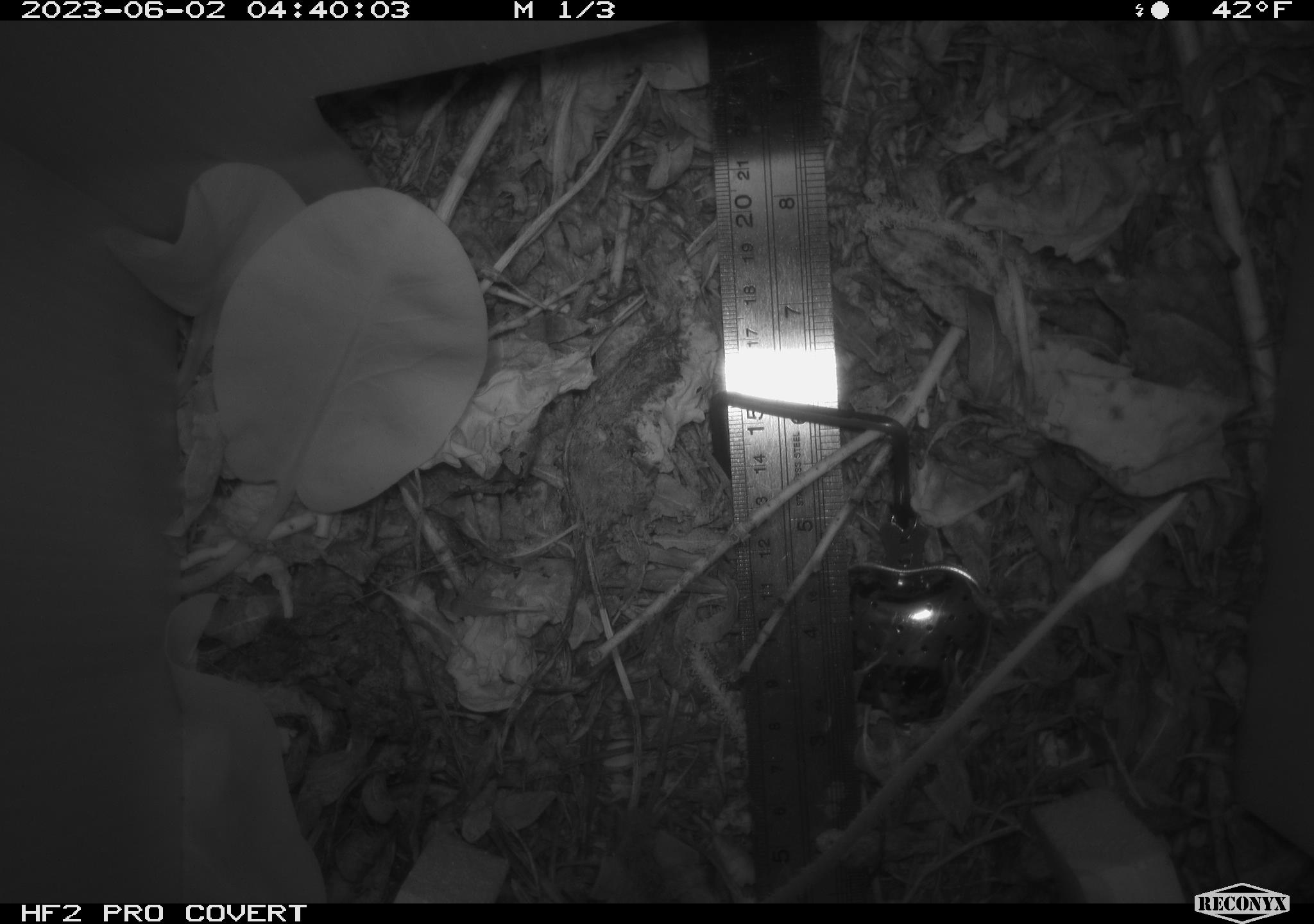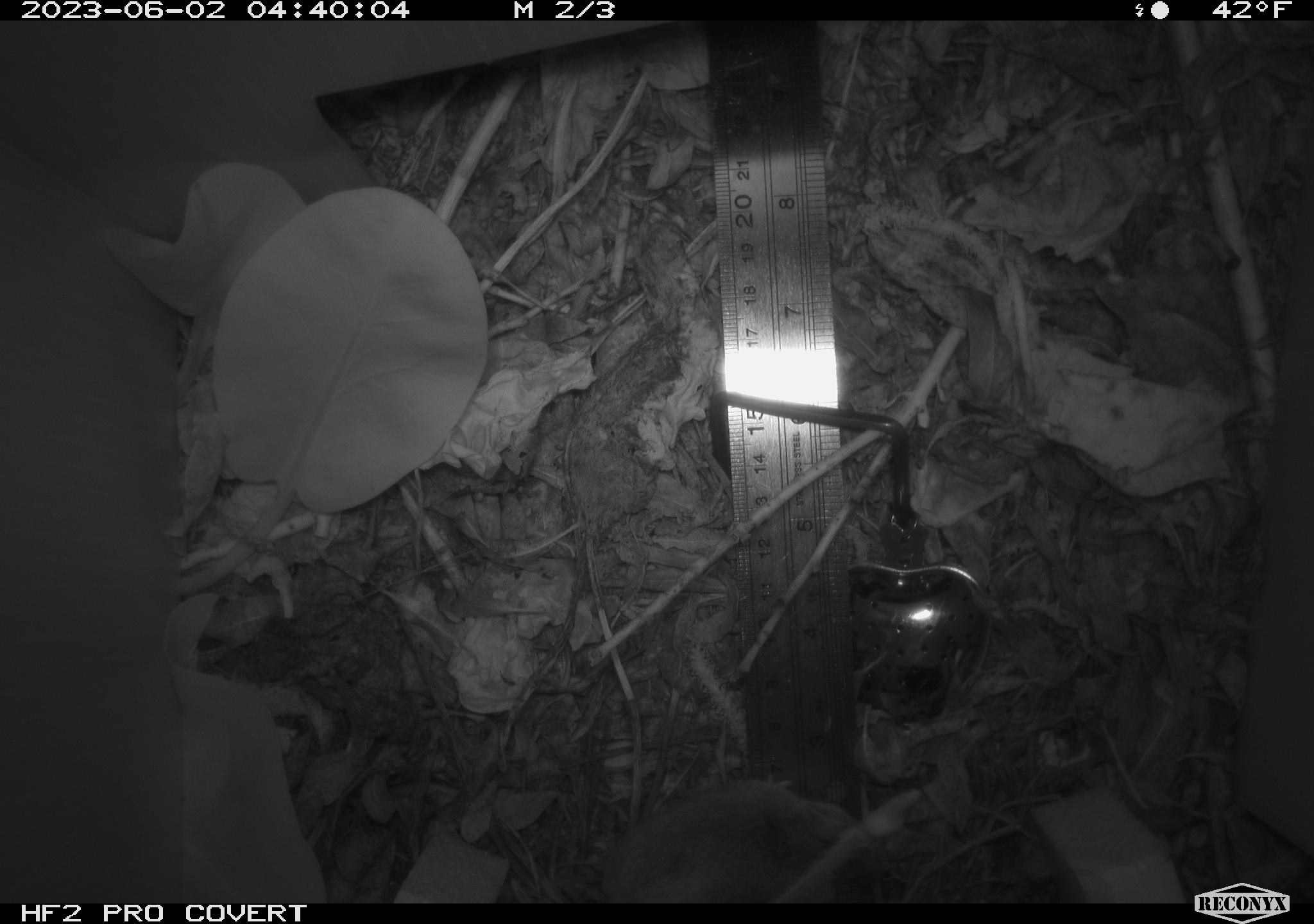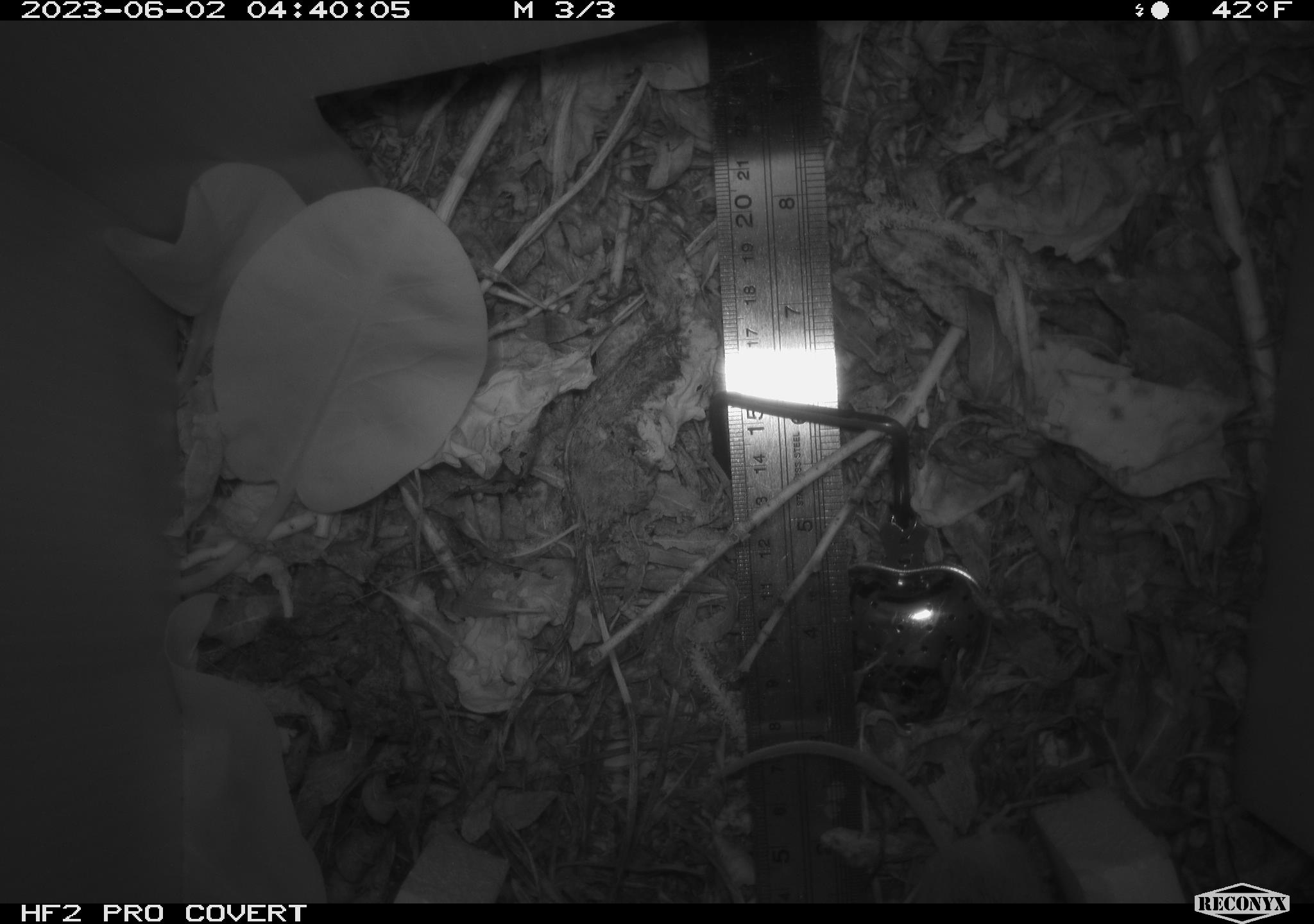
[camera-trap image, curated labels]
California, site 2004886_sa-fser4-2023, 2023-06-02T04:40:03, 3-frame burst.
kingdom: Animalia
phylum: Chordata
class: Mammalia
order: Rodentia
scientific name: Rodentia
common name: mouse species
Mouse species (Rodentia).